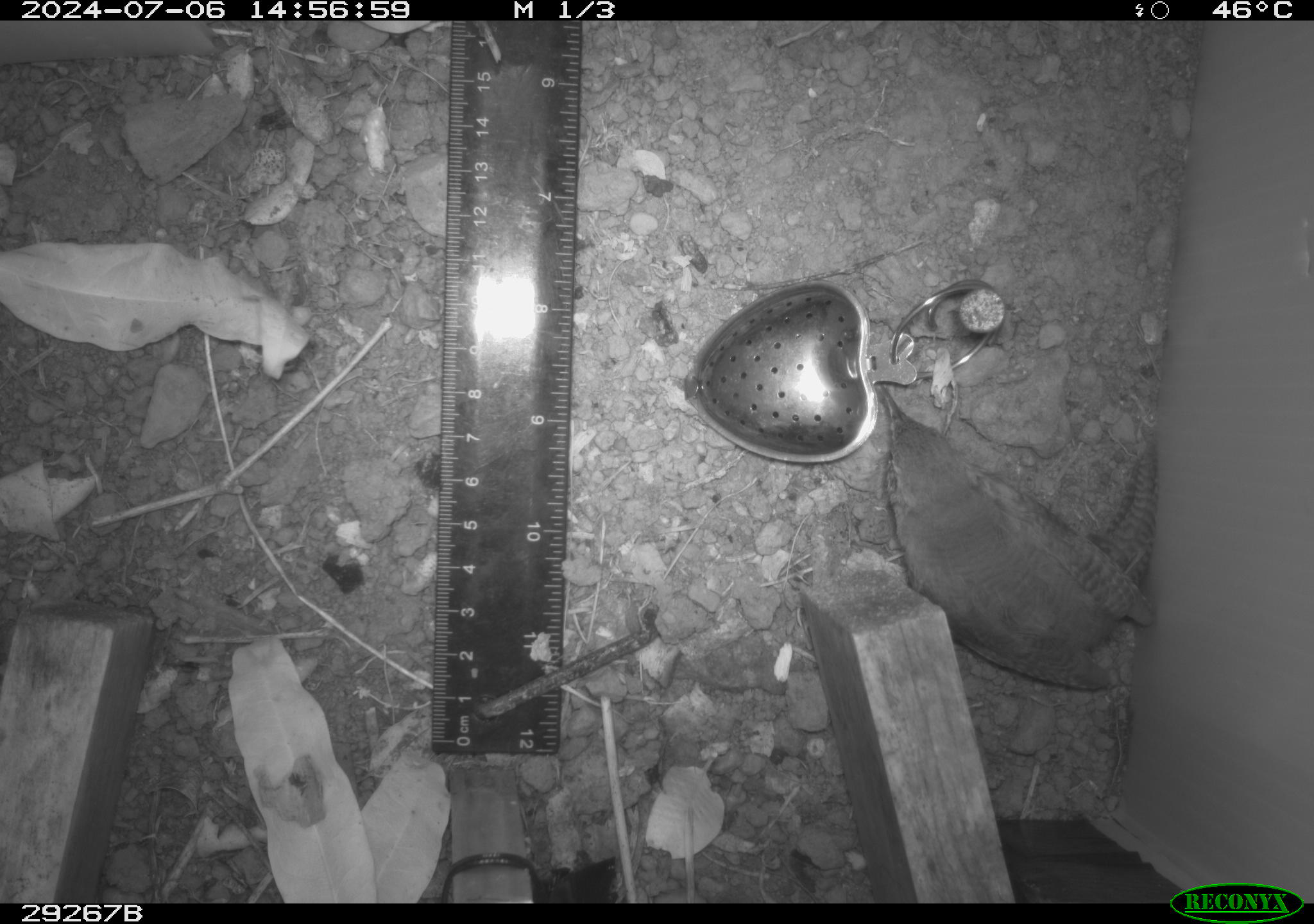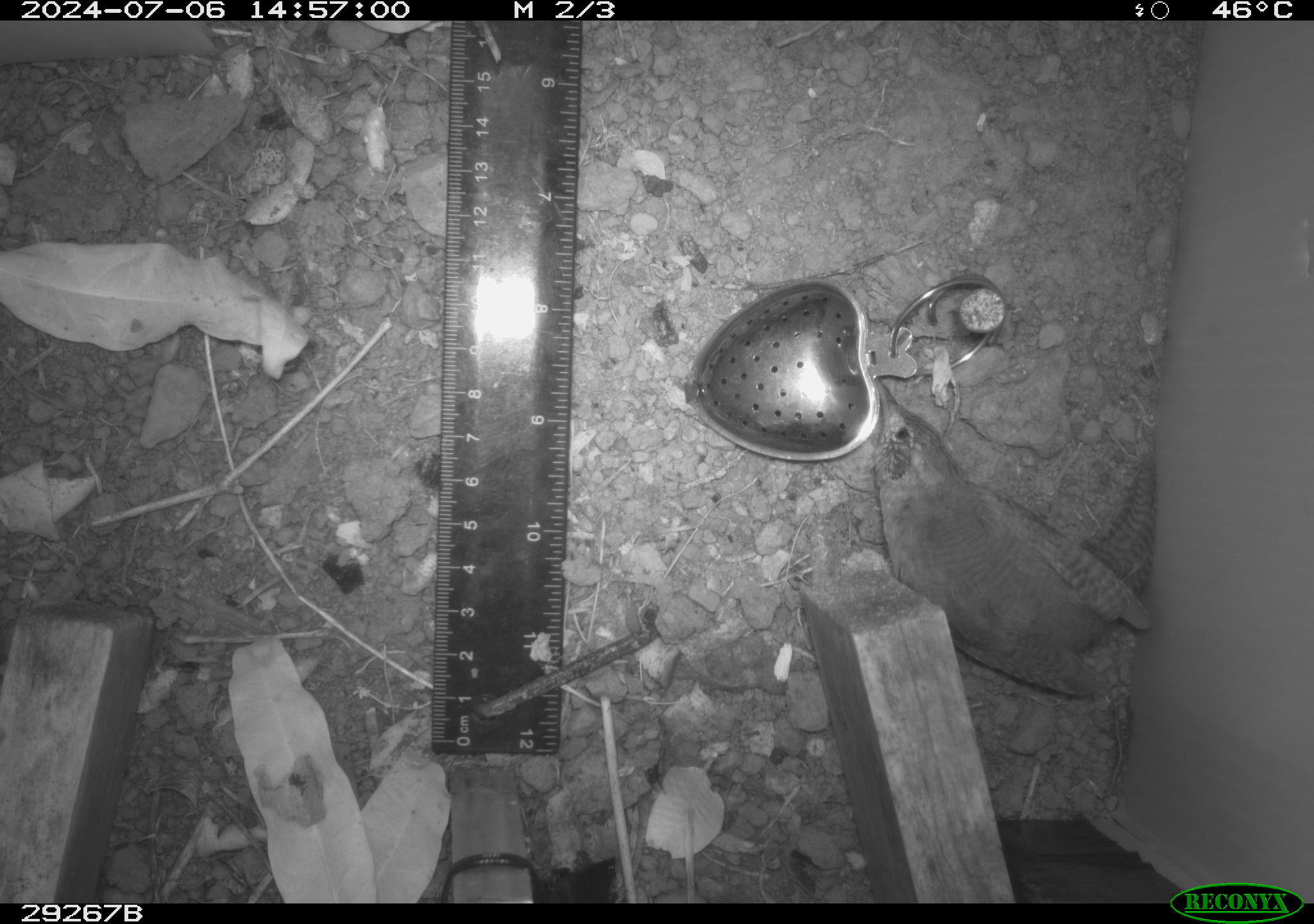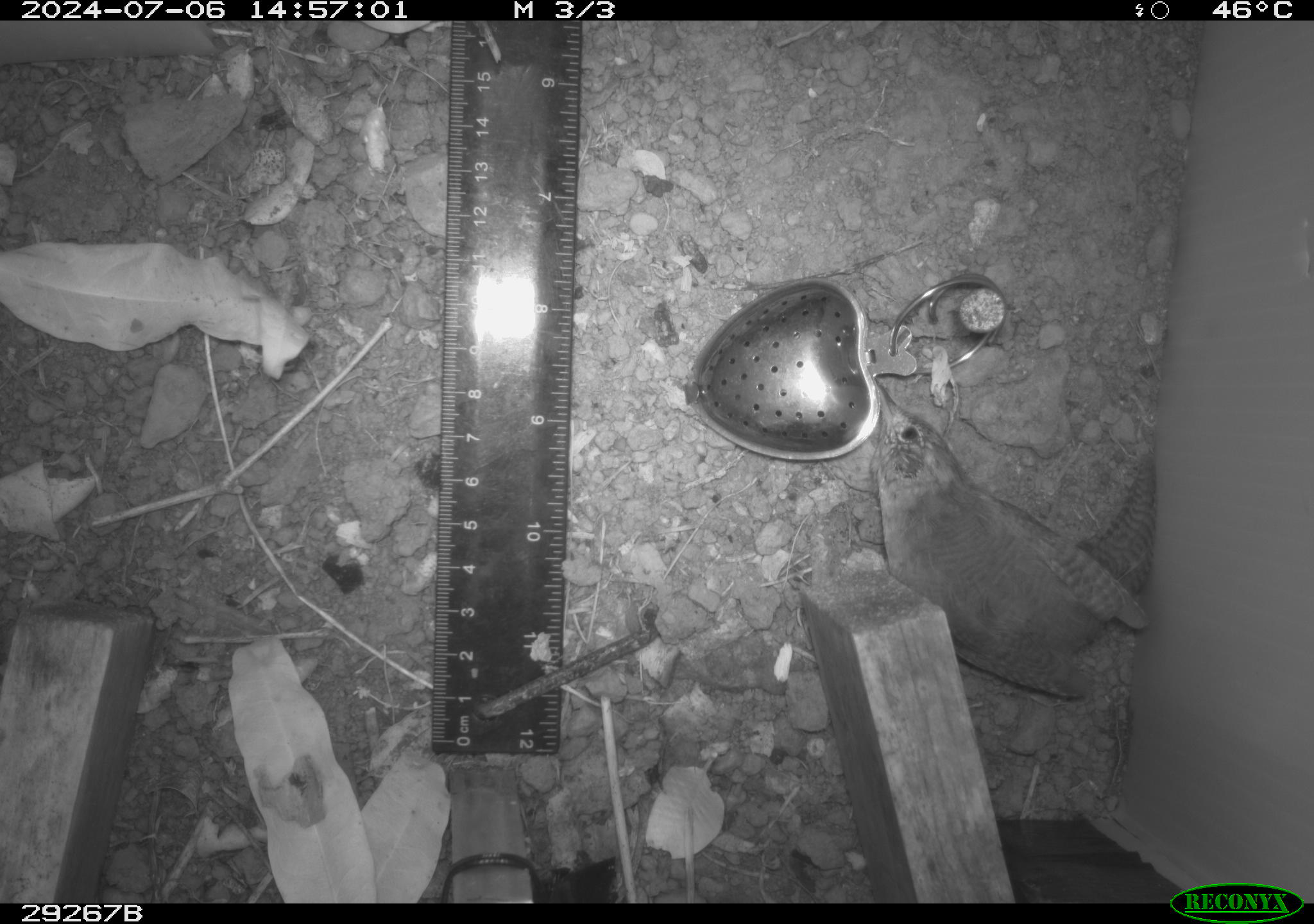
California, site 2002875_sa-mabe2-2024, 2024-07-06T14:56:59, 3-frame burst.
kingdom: Animalia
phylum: Chordata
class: Aves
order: Passeriformes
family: Troglodytidae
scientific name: Troglodytidae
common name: wren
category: troglodytidae family